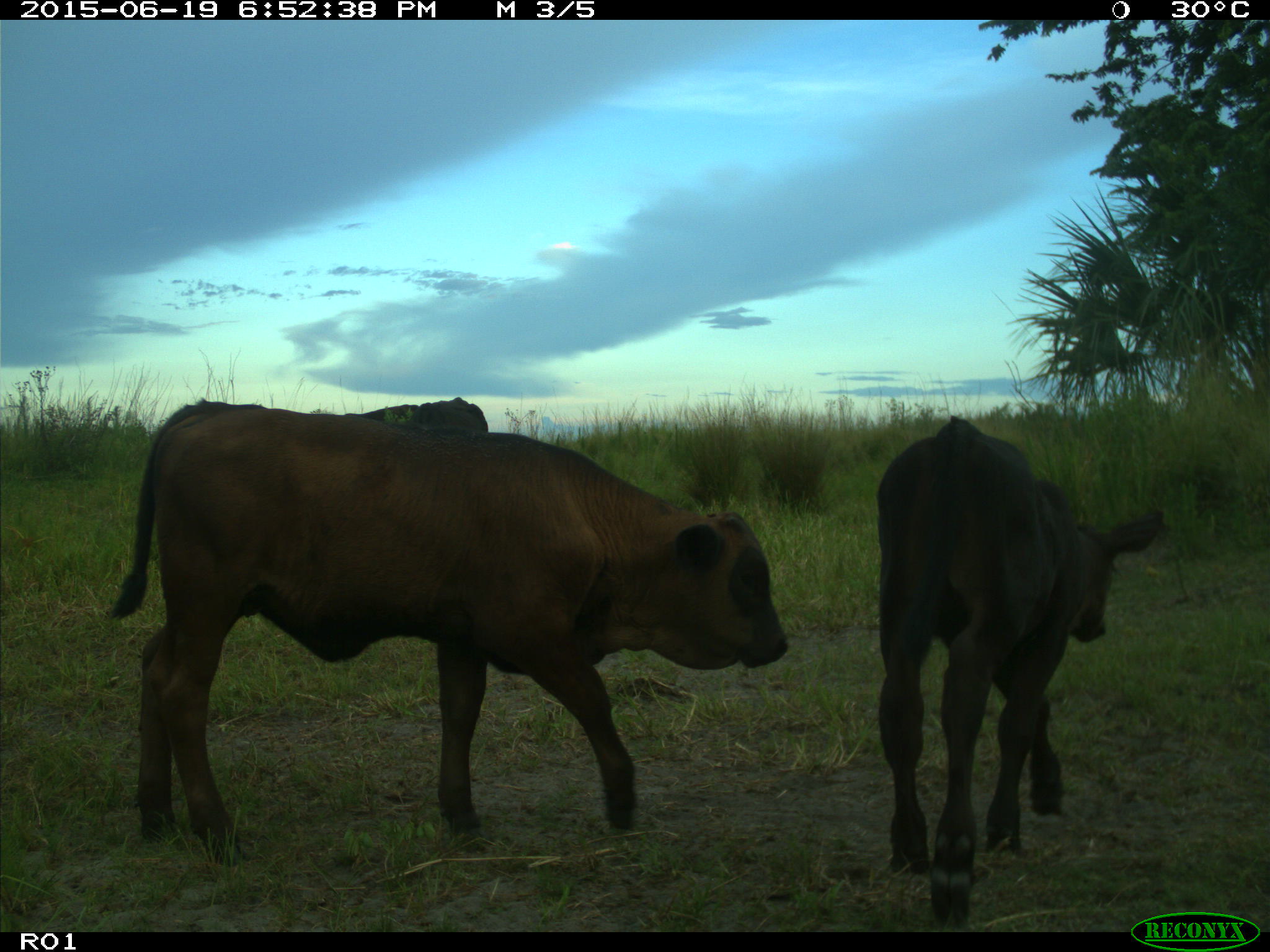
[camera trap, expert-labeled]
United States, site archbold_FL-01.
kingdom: Animalia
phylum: Chordata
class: Mammalia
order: Artiodactyla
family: Bovidae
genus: Bos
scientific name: Bos taurus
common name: domestic cow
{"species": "Bos taurus (domestic cow)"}